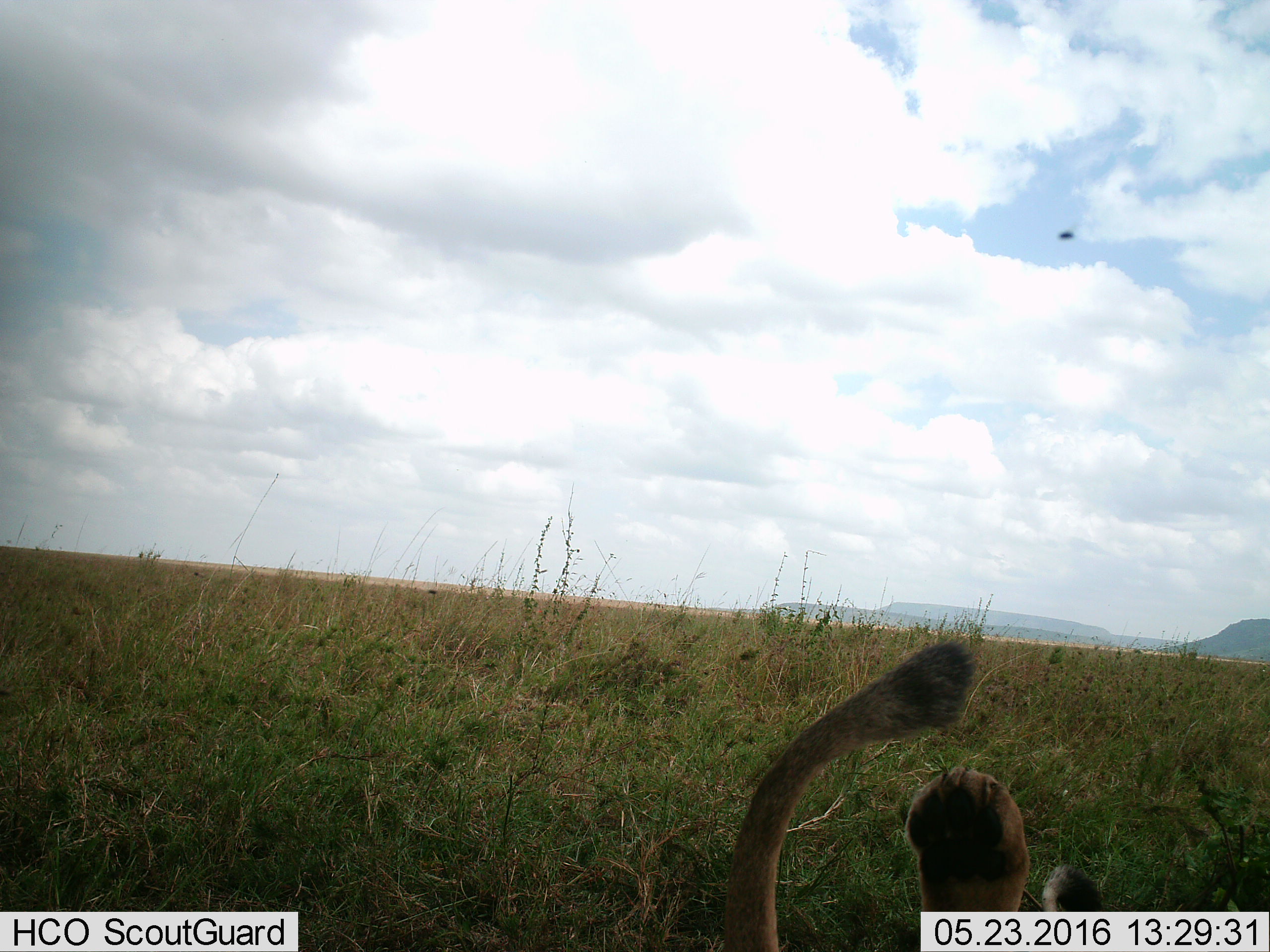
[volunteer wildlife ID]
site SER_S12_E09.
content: unidentified animal